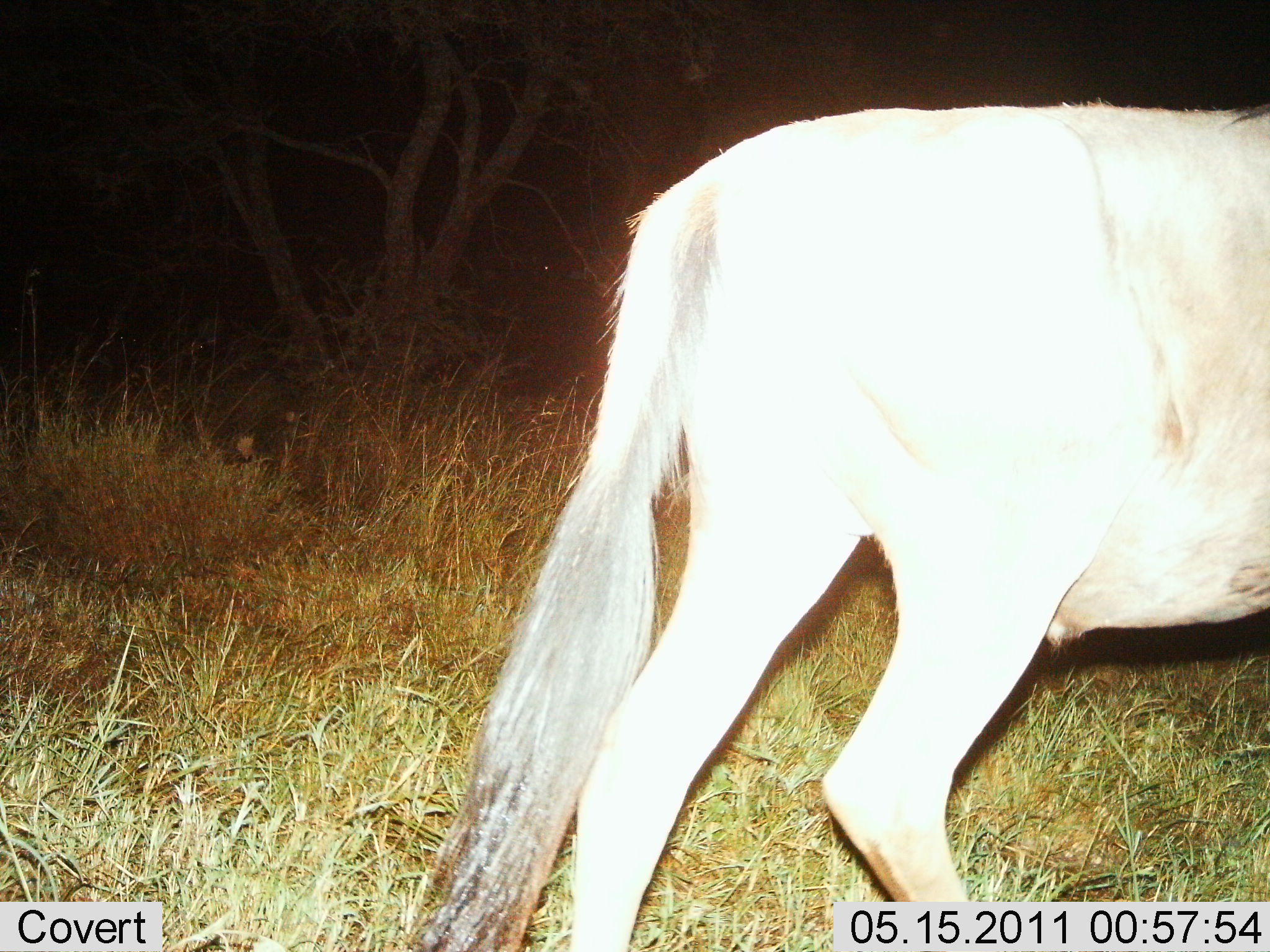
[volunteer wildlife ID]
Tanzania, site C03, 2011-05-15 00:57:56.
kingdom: Animalia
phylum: Chordata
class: Mammalia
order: Artiodactyla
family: Bovidae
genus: Alcelaphus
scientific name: Alcelaphus buselaphus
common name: hartebeest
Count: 1.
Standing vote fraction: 40%.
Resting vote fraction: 0%.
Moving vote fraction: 60%.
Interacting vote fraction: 0%.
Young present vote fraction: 0%.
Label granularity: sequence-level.